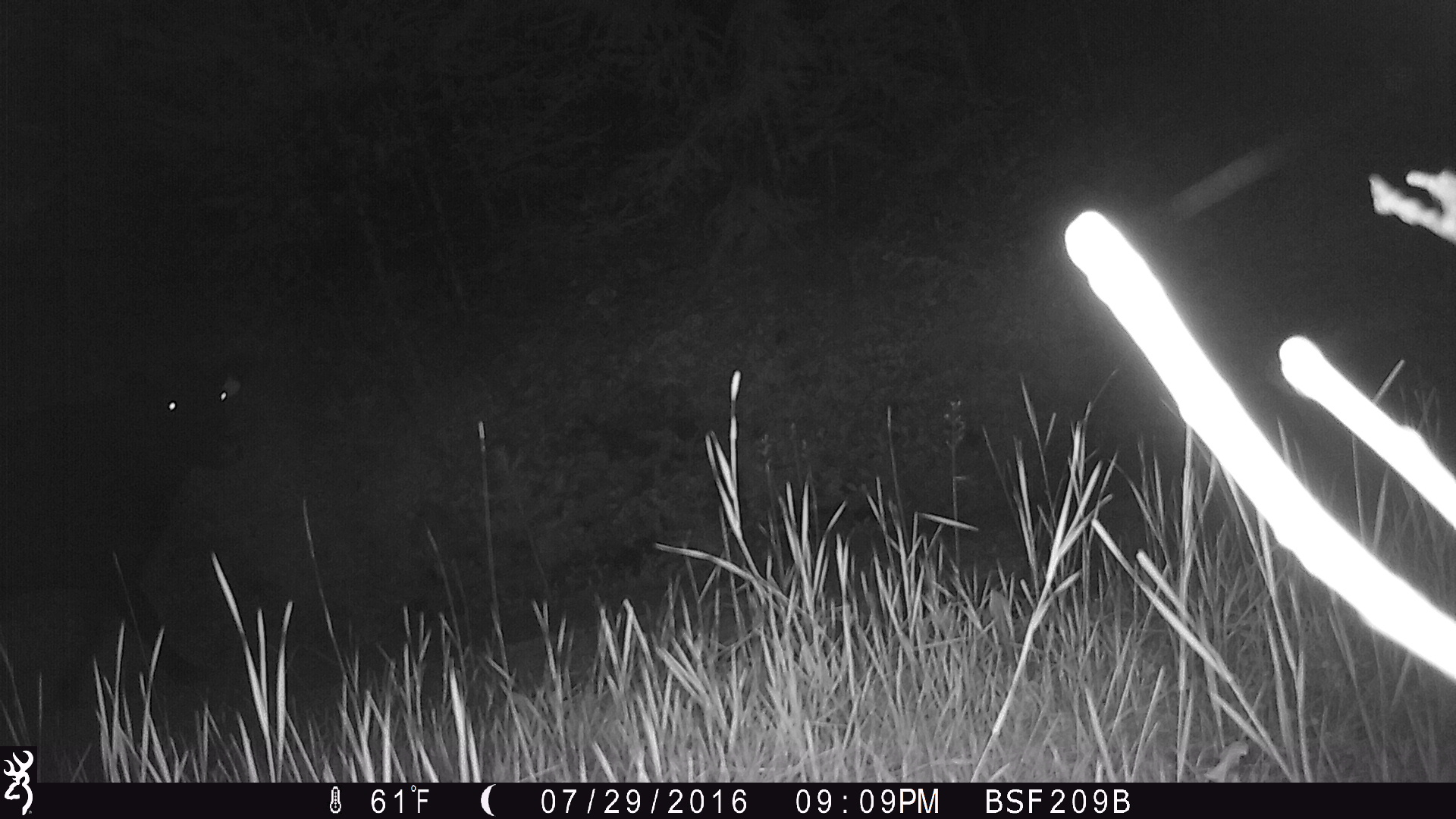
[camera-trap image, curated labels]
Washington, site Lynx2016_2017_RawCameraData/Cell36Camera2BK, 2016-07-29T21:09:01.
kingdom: Animalia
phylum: Chordata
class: Mammalia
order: Artiodactyla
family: Bovidae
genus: Bos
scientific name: Bos taurus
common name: domestic cattle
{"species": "domestic cattle (Bos taurus)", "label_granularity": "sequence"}